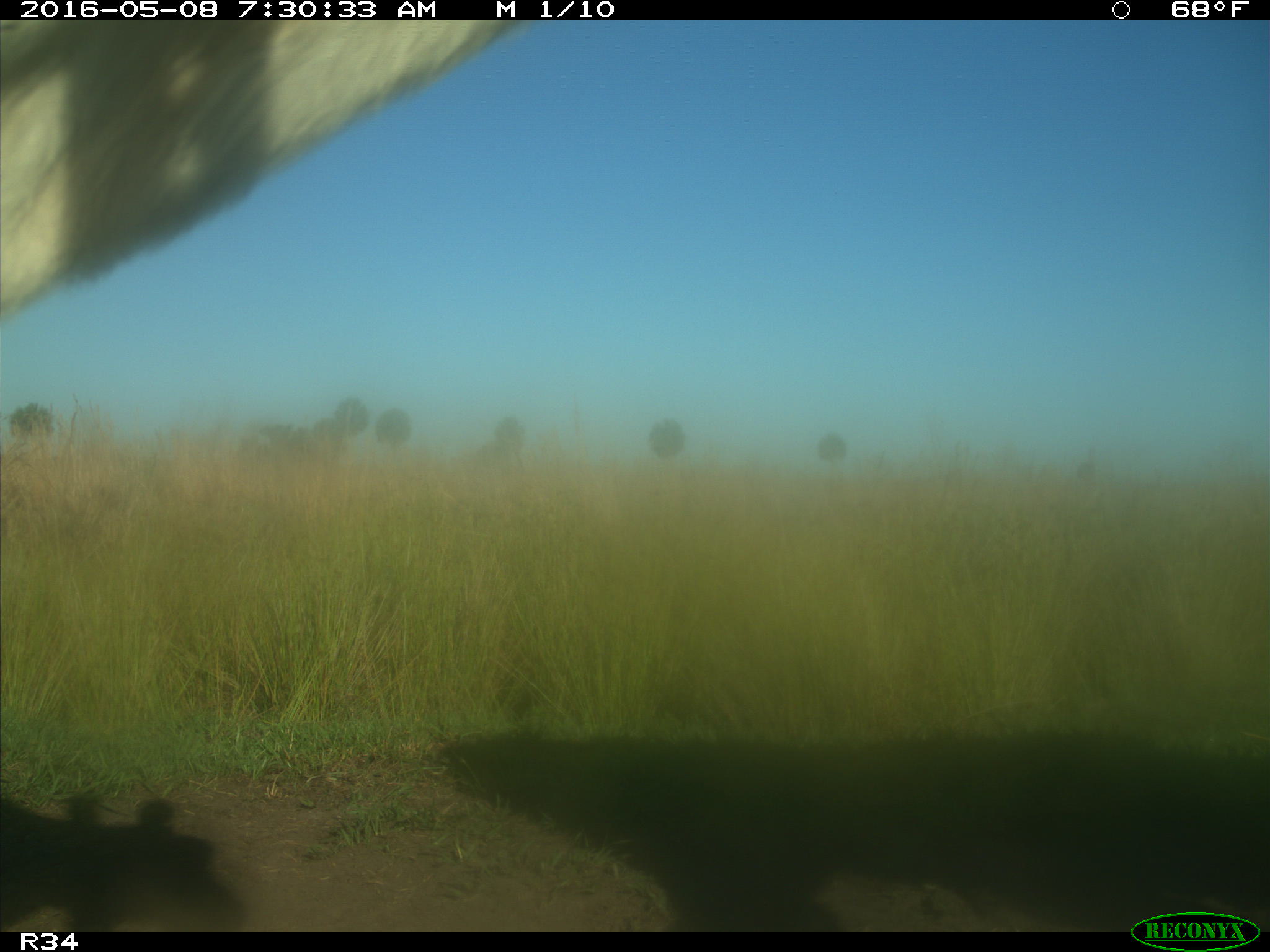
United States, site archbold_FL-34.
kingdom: Animalia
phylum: Chordata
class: Mammalia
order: Artiodactyla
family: Bovidae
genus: Bos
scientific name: Bos taurus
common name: domestic cow